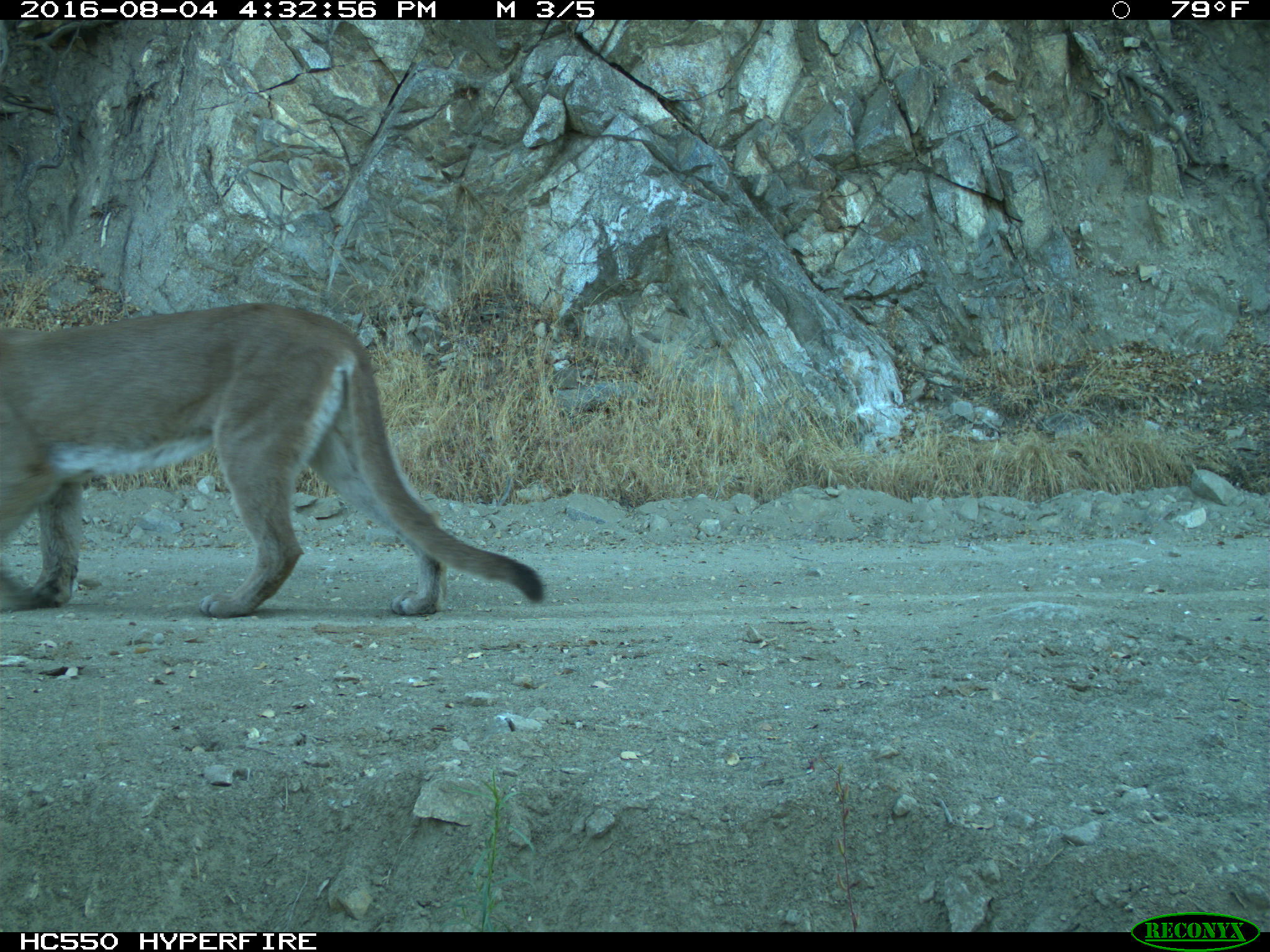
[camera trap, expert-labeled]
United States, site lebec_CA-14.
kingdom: Animalia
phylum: Chordata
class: Mammalia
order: Carnivora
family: Felidae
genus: Puma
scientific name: Puma concolor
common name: mountain lion